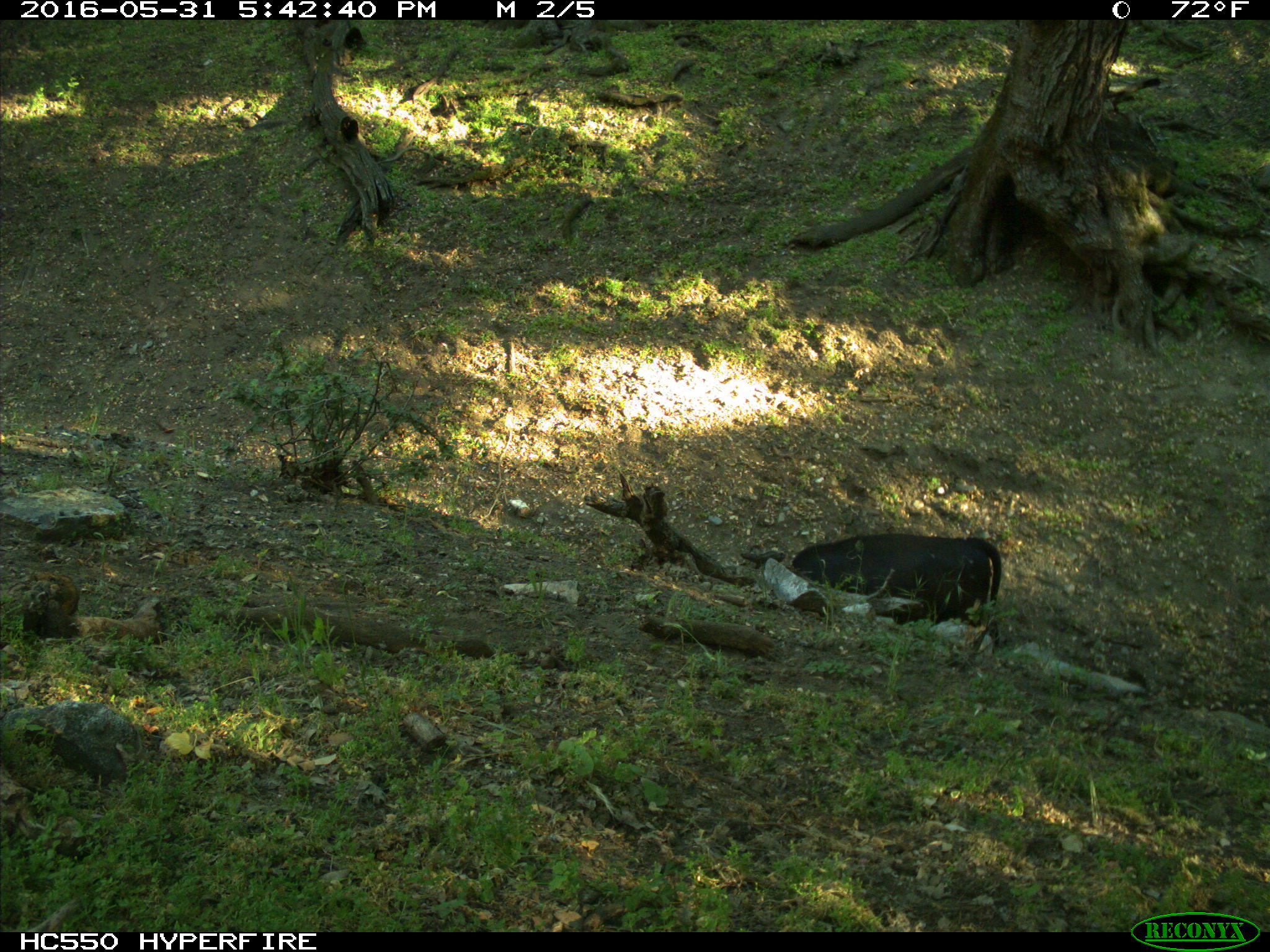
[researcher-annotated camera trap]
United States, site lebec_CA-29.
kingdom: Animalia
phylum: Chordata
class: Mammalia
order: Artiodactyla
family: Bovidae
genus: Bos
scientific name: Bos taurus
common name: domestic cow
Bos taurus (domestic cow).